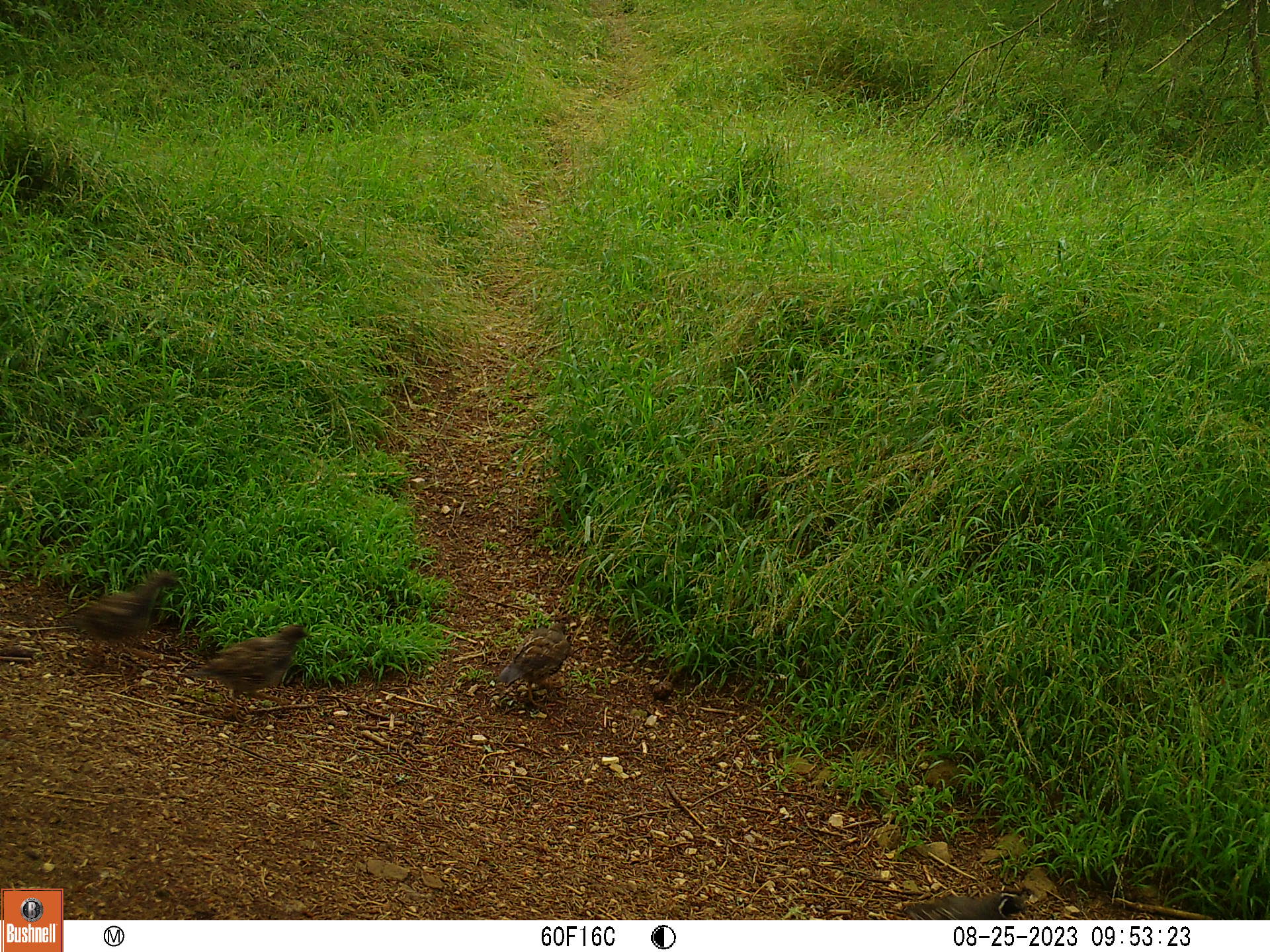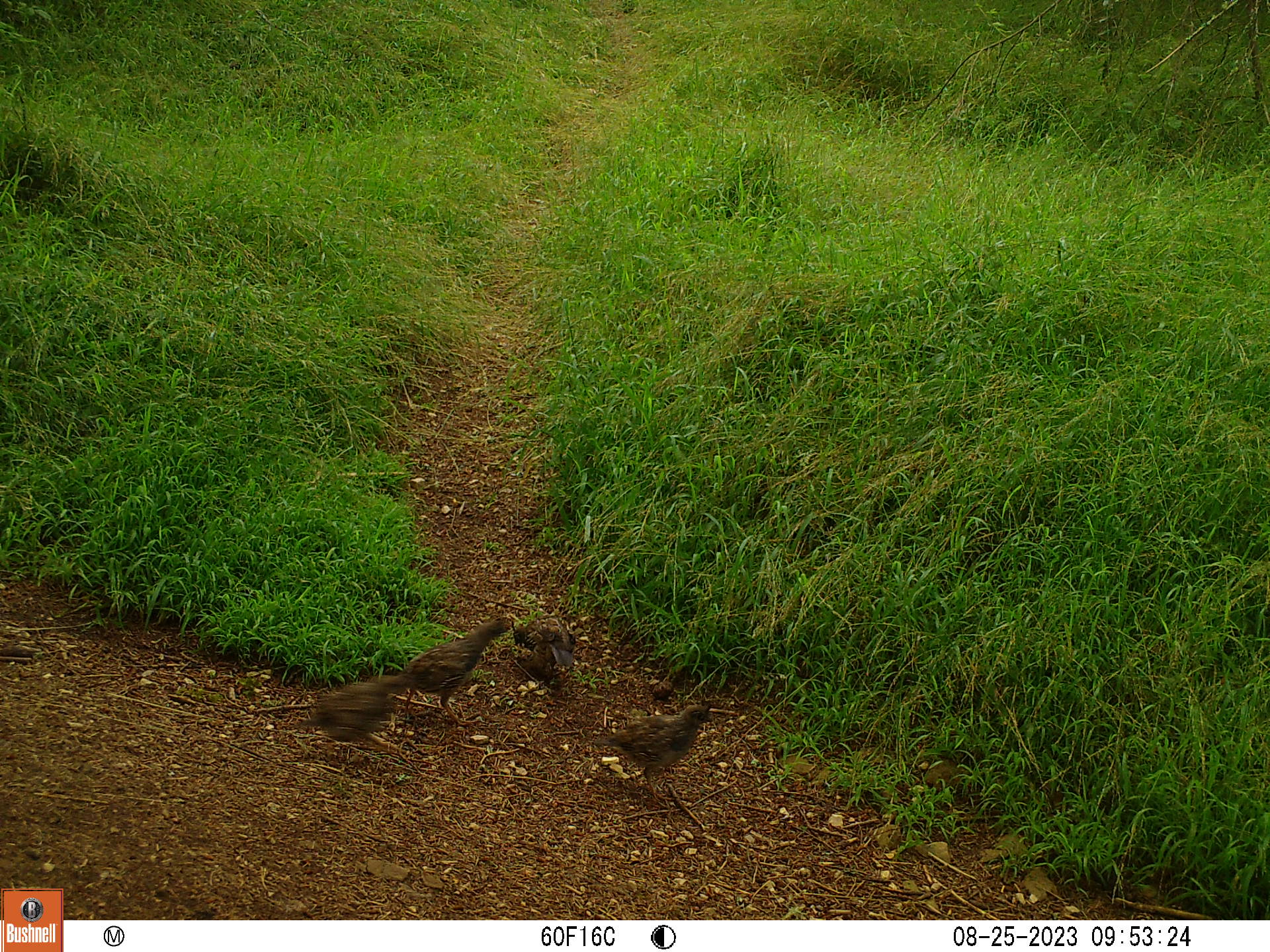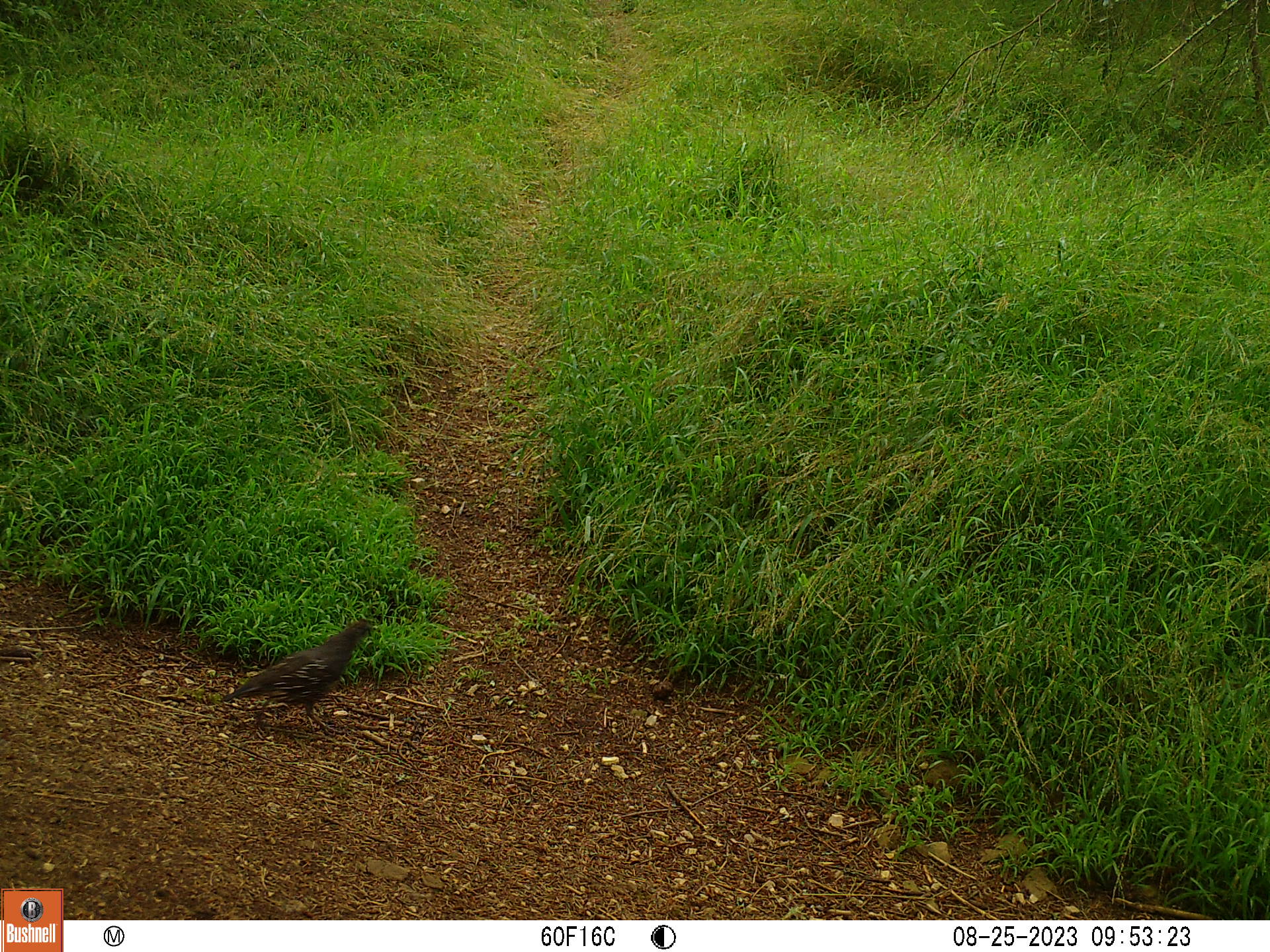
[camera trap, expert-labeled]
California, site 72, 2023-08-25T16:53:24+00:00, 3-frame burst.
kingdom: Animalia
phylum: Chordata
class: Aves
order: Galliformes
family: Odontophoridae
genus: Callipepla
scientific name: Callipepla californica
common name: california quail